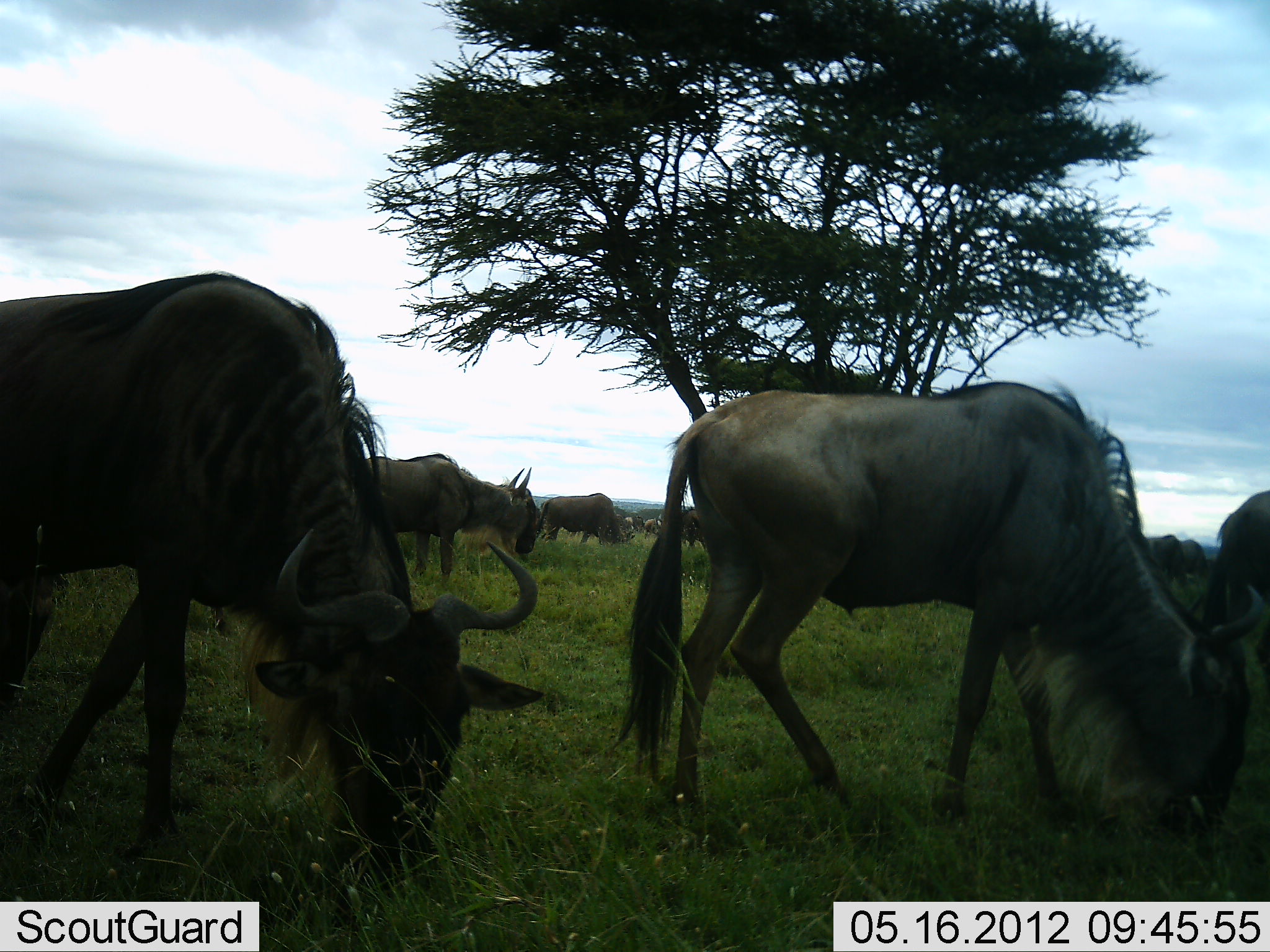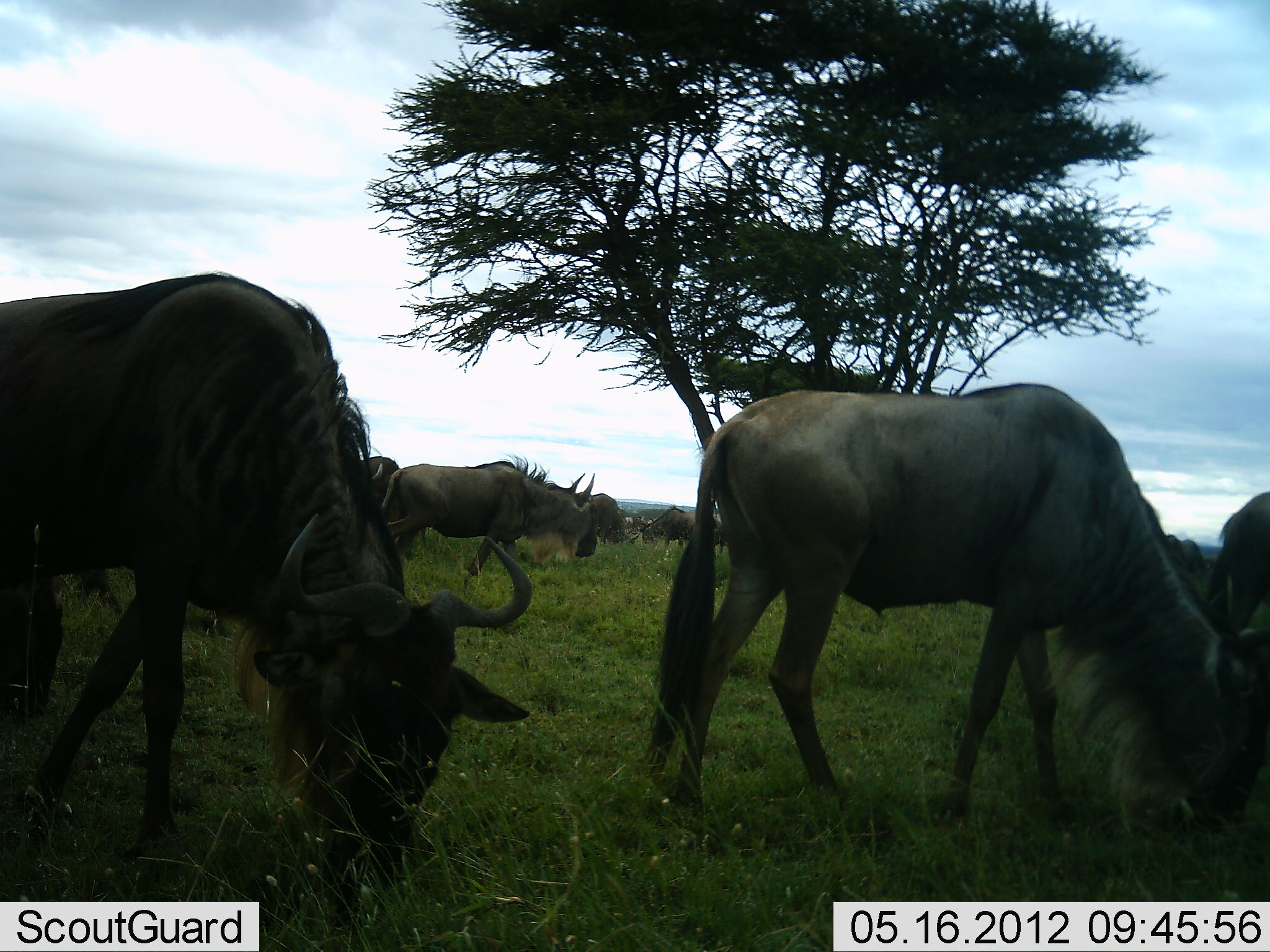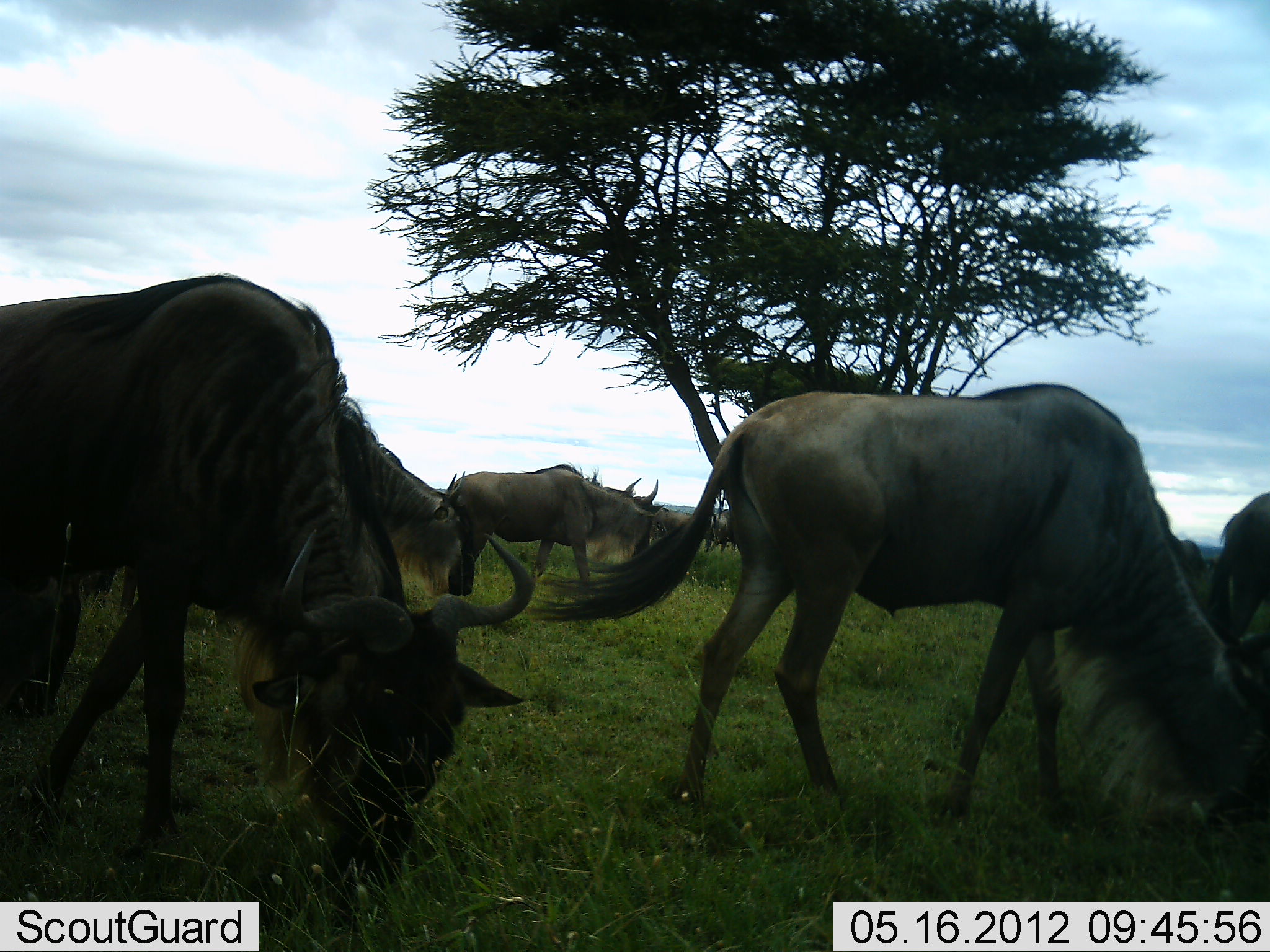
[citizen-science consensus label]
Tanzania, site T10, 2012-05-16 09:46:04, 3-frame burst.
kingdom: Animalia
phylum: Chordata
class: Mammalia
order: Artiodactyla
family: Bovidae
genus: Connochaetes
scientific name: Connochaetes taurinus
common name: blue wildebeest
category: wildebeest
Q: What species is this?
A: Wildebeest (blue wildebeest) (Connochaetes taurinus).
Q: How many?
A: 11-50.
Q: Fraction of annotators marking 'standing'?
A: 20%.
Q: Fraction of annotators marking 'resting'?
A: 0%.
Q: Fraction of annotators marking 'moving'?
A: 40%.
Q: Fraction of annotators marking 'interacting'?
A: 0%.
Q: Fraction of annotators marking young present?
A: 10%.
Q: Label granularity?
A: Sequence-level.